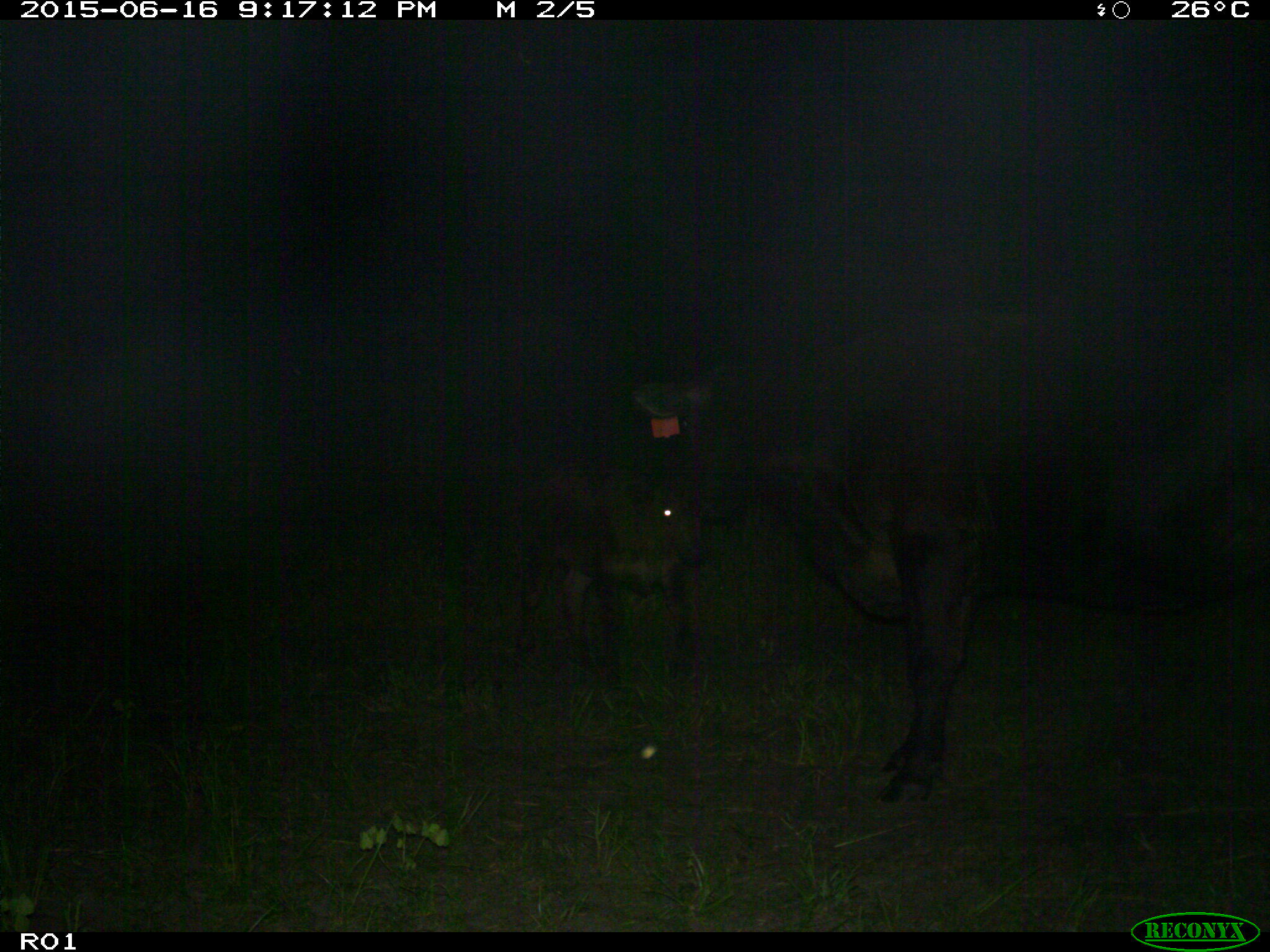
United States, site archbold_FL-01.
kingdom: Animalia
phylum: Chordata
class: Mammalia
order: Artiodactyla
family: Bovidae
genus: Bos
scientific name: Bos taurus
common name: domestic cow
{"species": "Bos taurus (domestic cow)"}